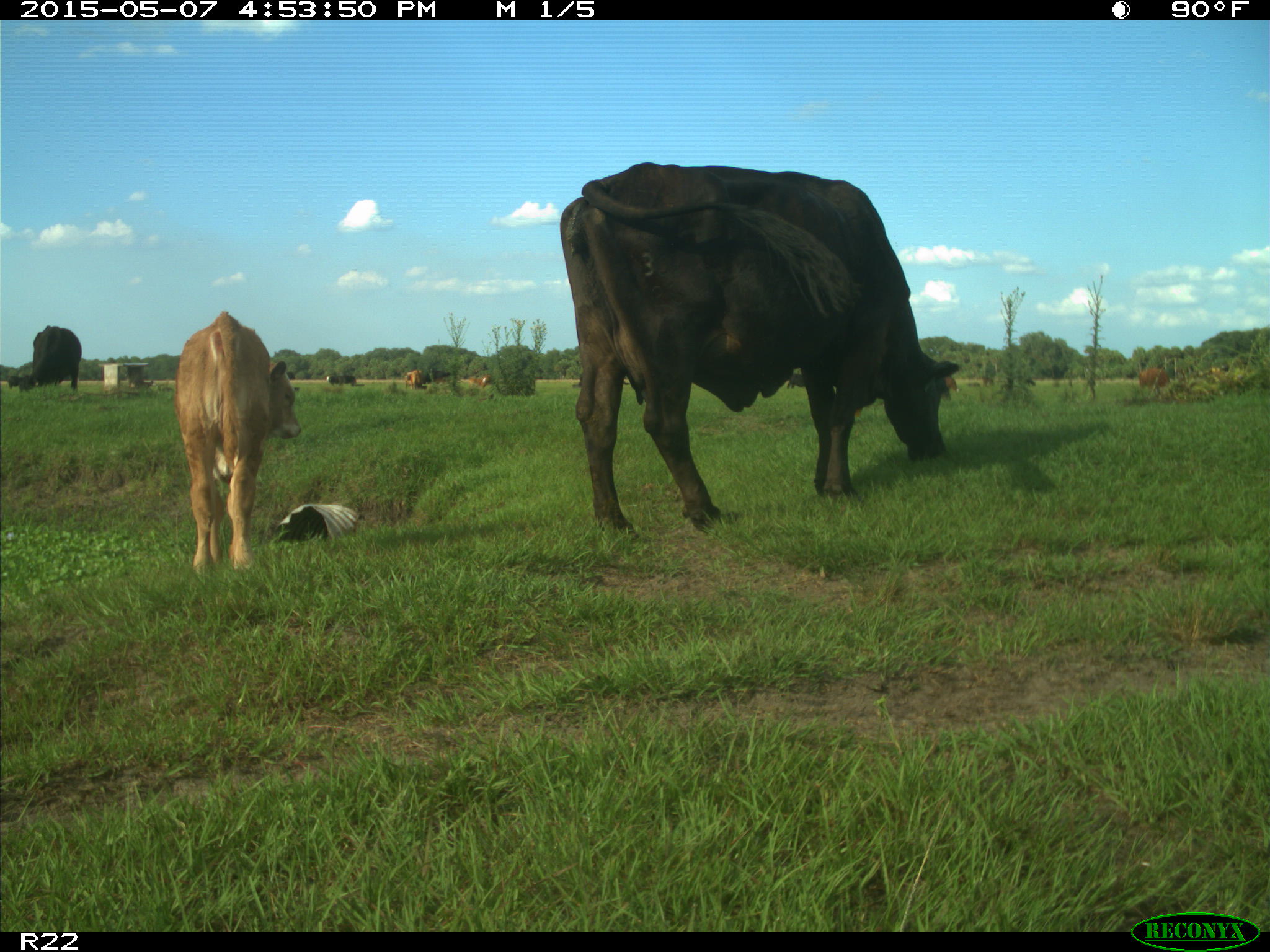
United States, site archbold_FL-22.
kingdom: Animalia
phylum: Chordata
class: Mammalia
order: Artiodactyla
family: Bovidae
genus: Bos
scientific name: Bos taurus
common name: domestic cow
Bos taurus (domestic cow).